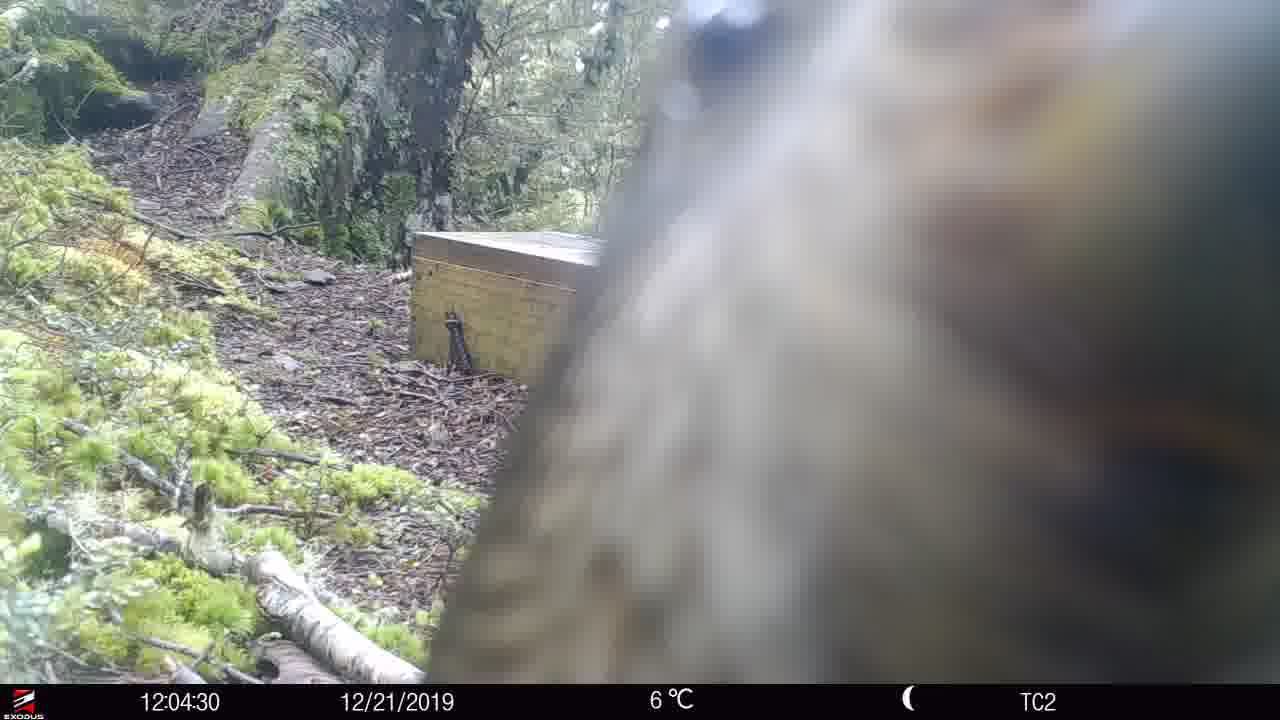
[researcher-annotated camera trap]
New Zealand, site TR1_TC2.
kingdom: Animalia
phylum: Chordata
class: Aves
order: Psittaciformes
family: Strigopidae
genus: Nestor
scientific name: Nestor notabilis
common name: kea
Kea (Nestor notabilis).